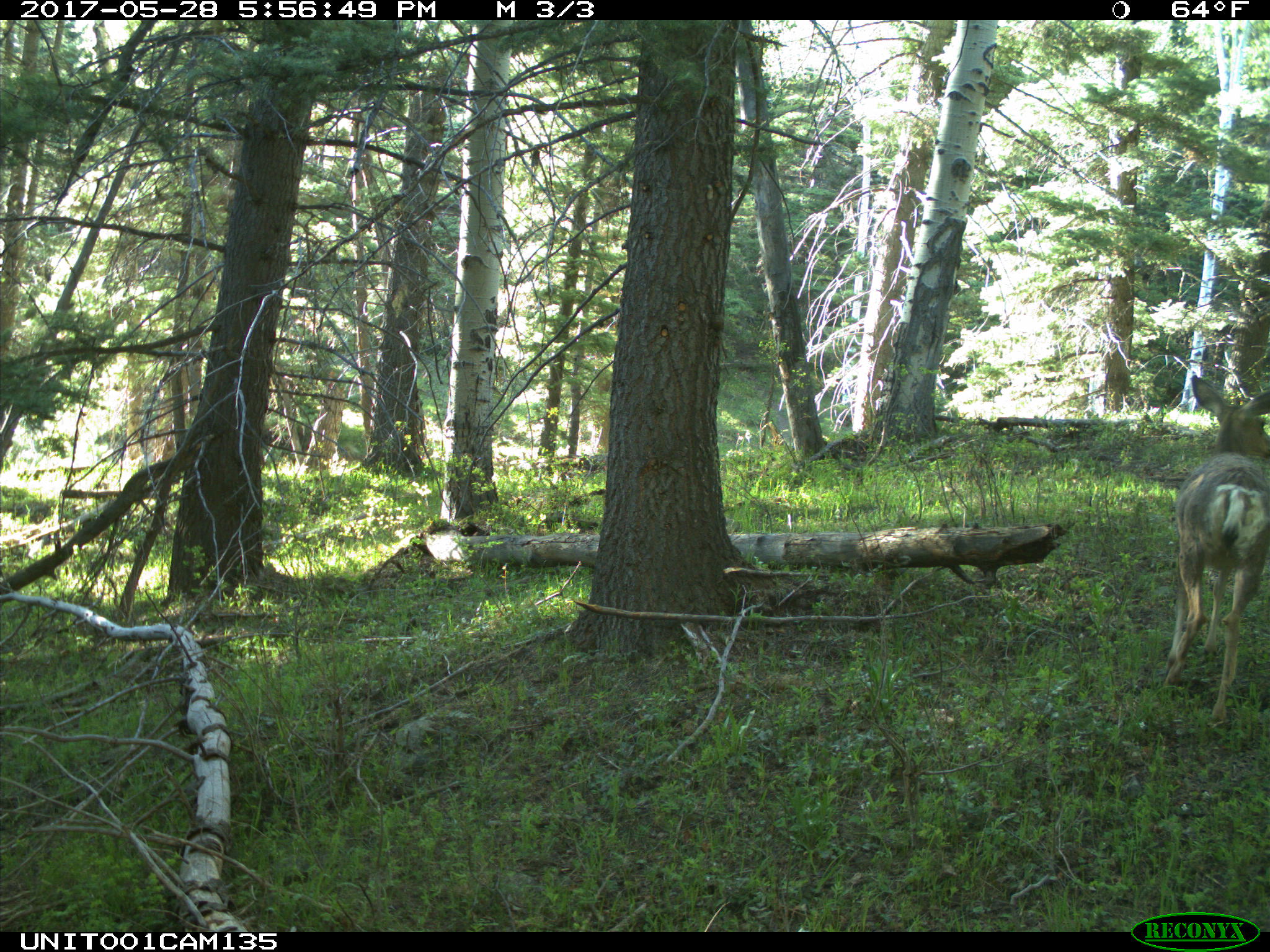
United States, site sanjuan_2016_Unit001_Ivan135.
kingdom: Animalia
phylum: Chordata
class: Mammalia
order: Artiodactyla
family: Cervidae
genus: Odocoileus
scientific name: Odocoileus hemionus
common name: mule deer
Odocoileus hemionus (mule deer).